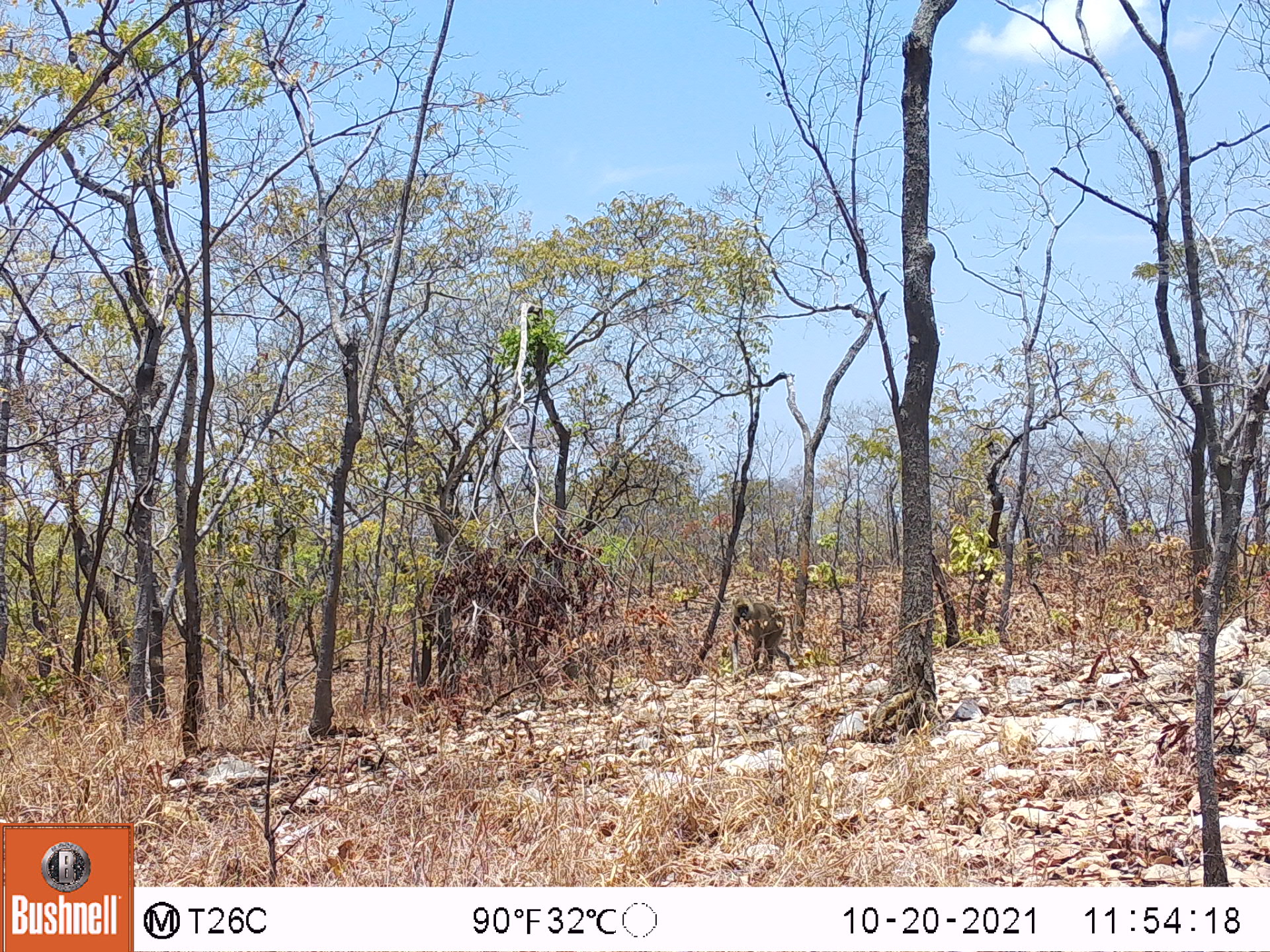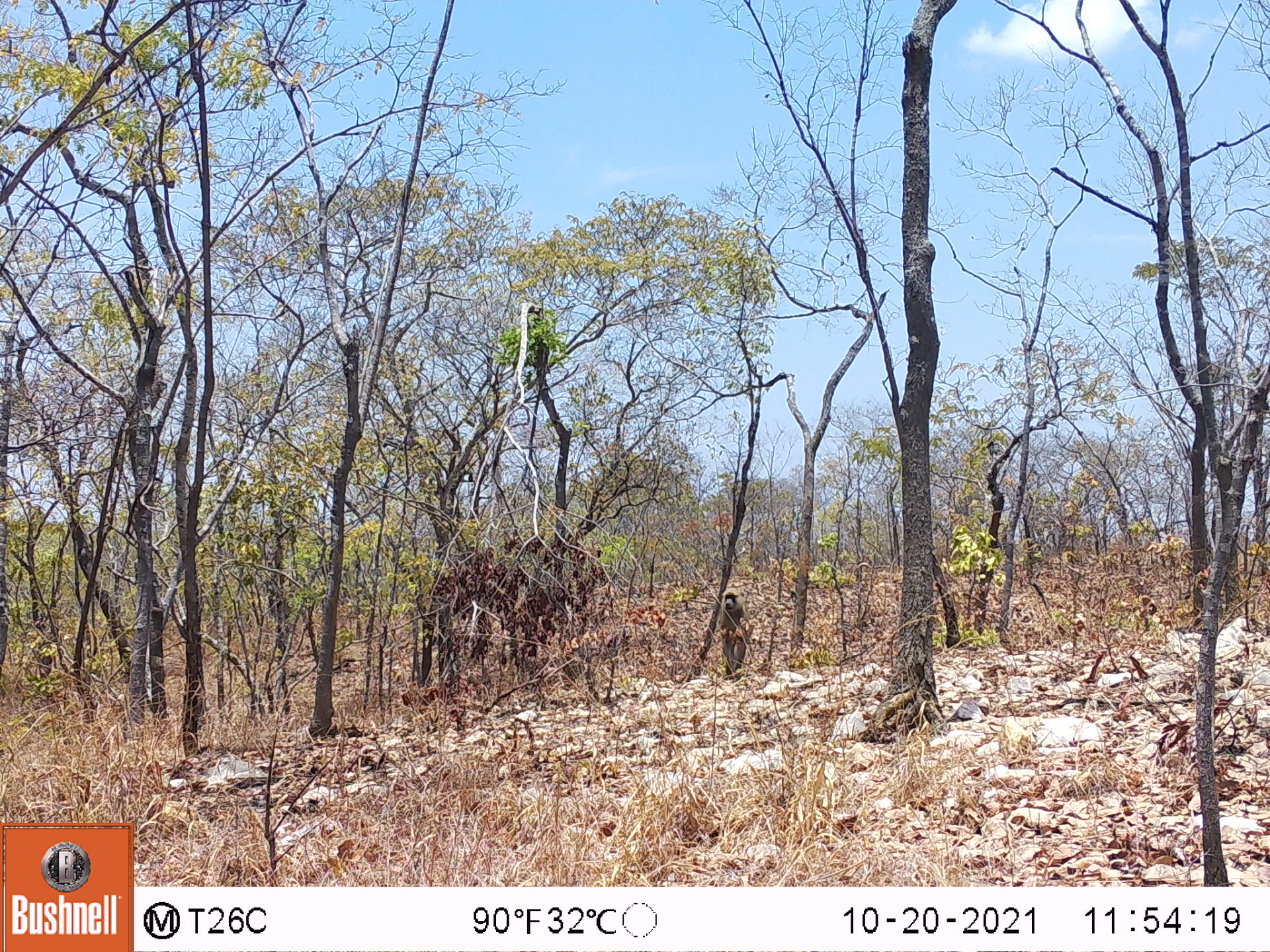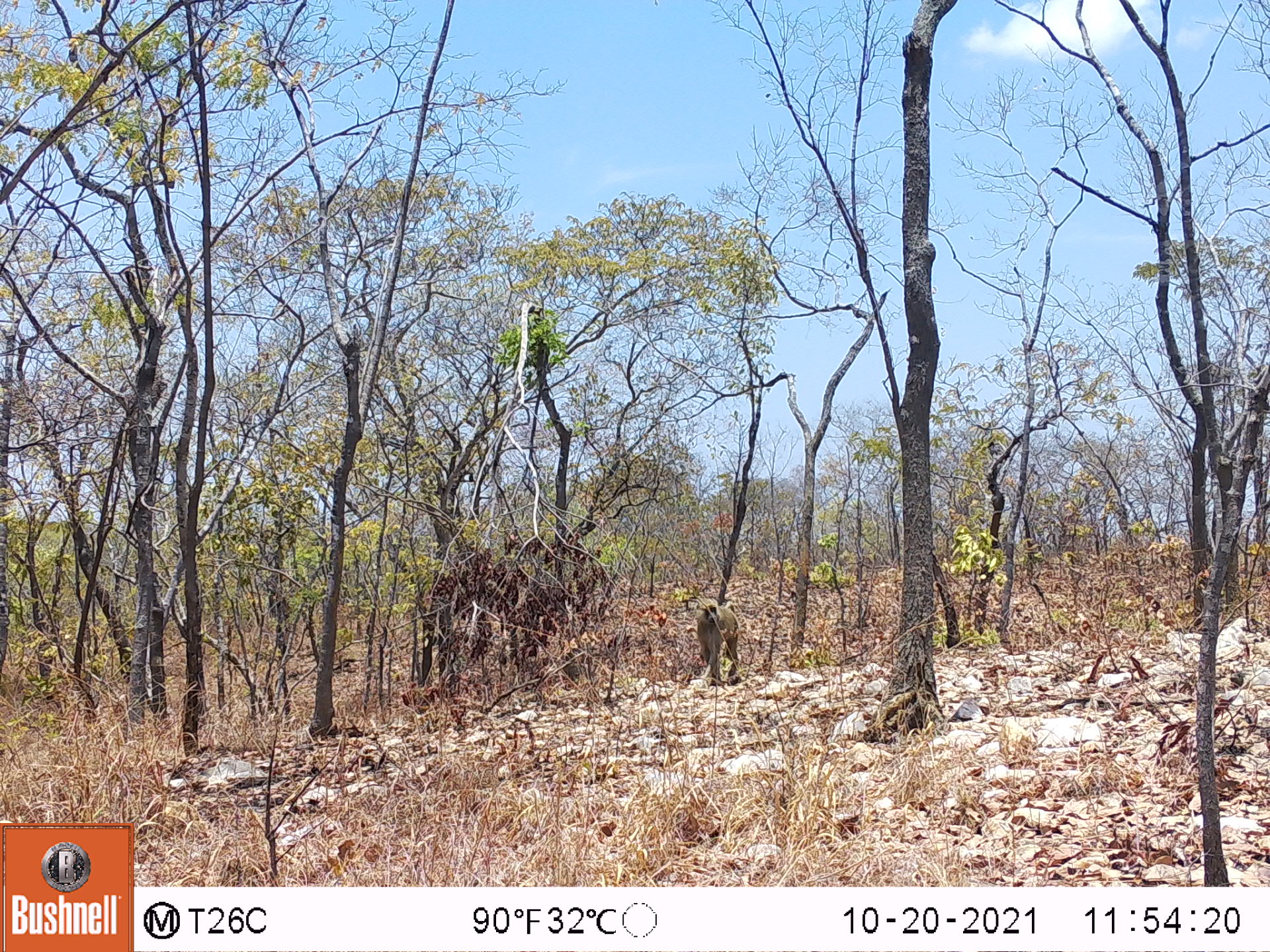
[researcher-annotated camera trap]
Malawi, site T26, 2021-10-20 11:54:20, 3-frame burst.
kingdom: Animalia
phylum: Chordata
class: Mammalia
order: Primates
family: Cercopithecidae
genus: Papio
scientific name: Papio cynocephalus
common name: yellow baboon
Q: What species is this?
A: Yellow baboon (Papio cynocephalus).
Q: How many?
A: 1.